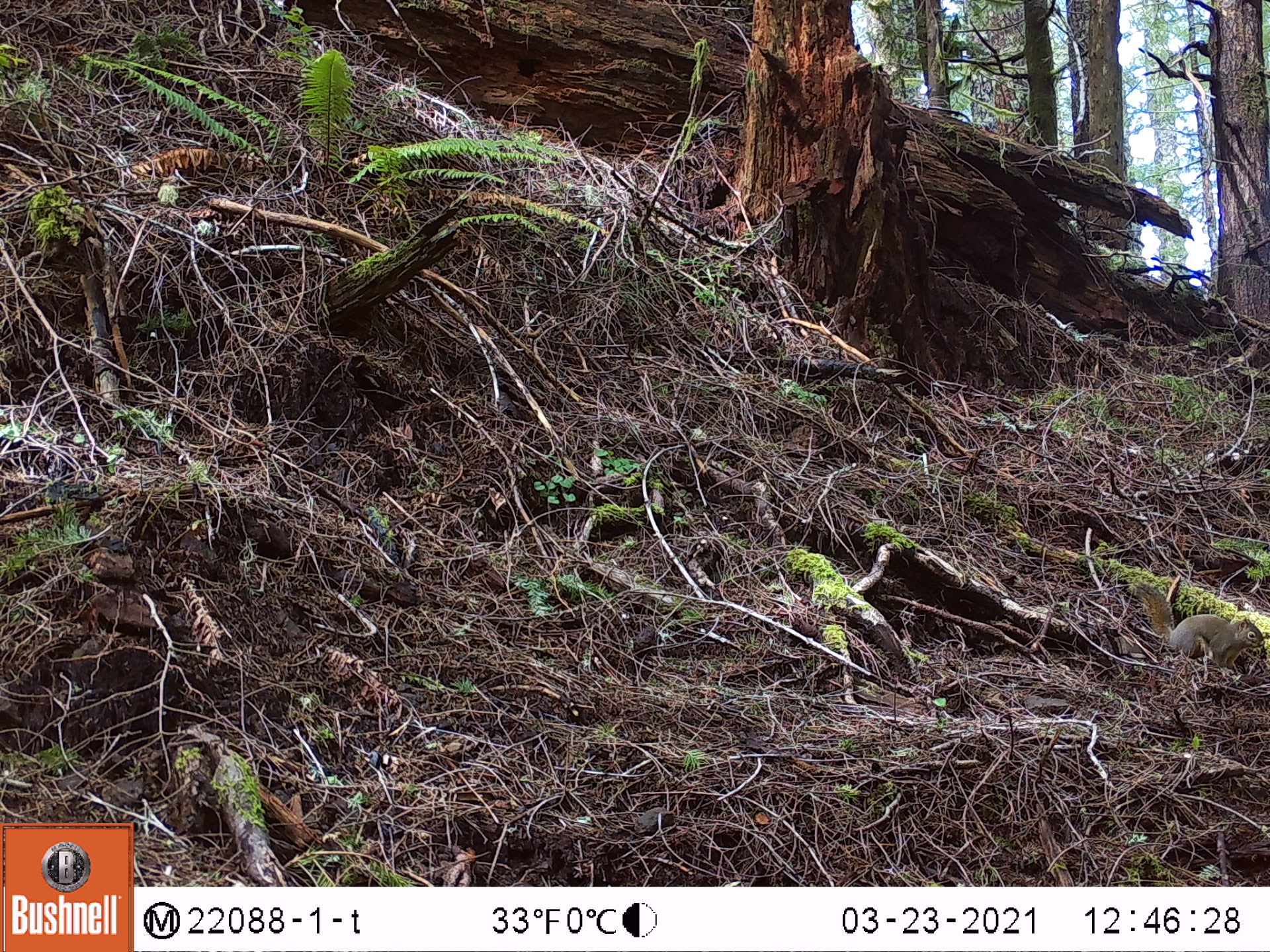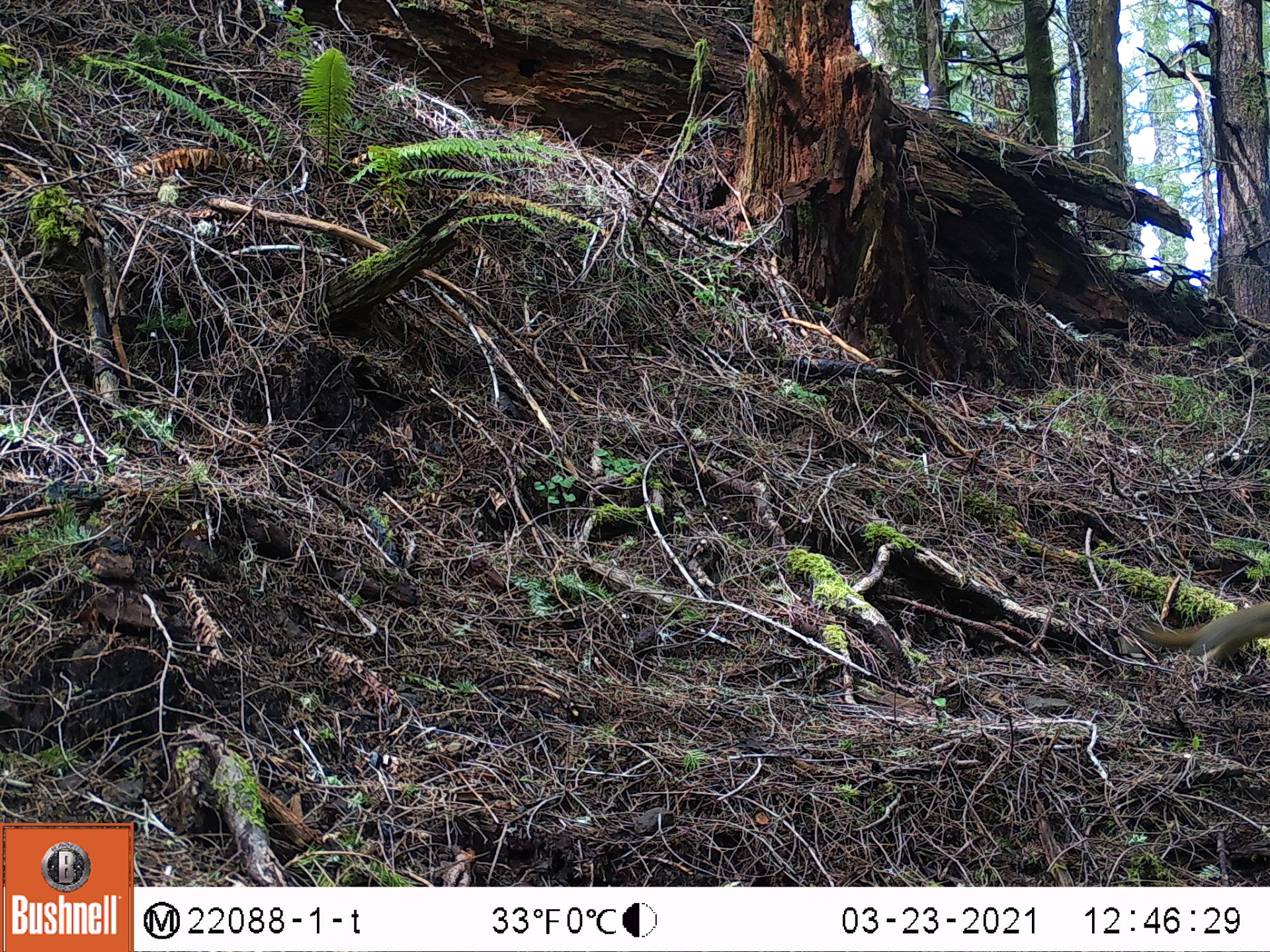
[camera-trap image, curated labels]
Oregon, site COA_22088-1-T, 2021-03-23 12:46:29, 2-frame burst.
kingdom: Animalia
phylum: Chordata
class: Mammalia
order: Rodentia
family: Sciuridae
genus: Tamiasciurus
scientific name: Tamiasciurus douglasii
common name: douglas squirrel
Douglas squirrel (Tamiasciurus douglasii).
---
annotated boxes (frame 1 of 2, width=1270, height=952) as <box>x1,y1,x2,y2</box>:
douglas squirrel: <box>1108,571,1266,690</box>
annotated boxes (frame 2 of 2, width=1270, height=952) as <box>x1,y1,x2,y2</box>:
douglas squirrel: <box>1113,593,1267,697</box>